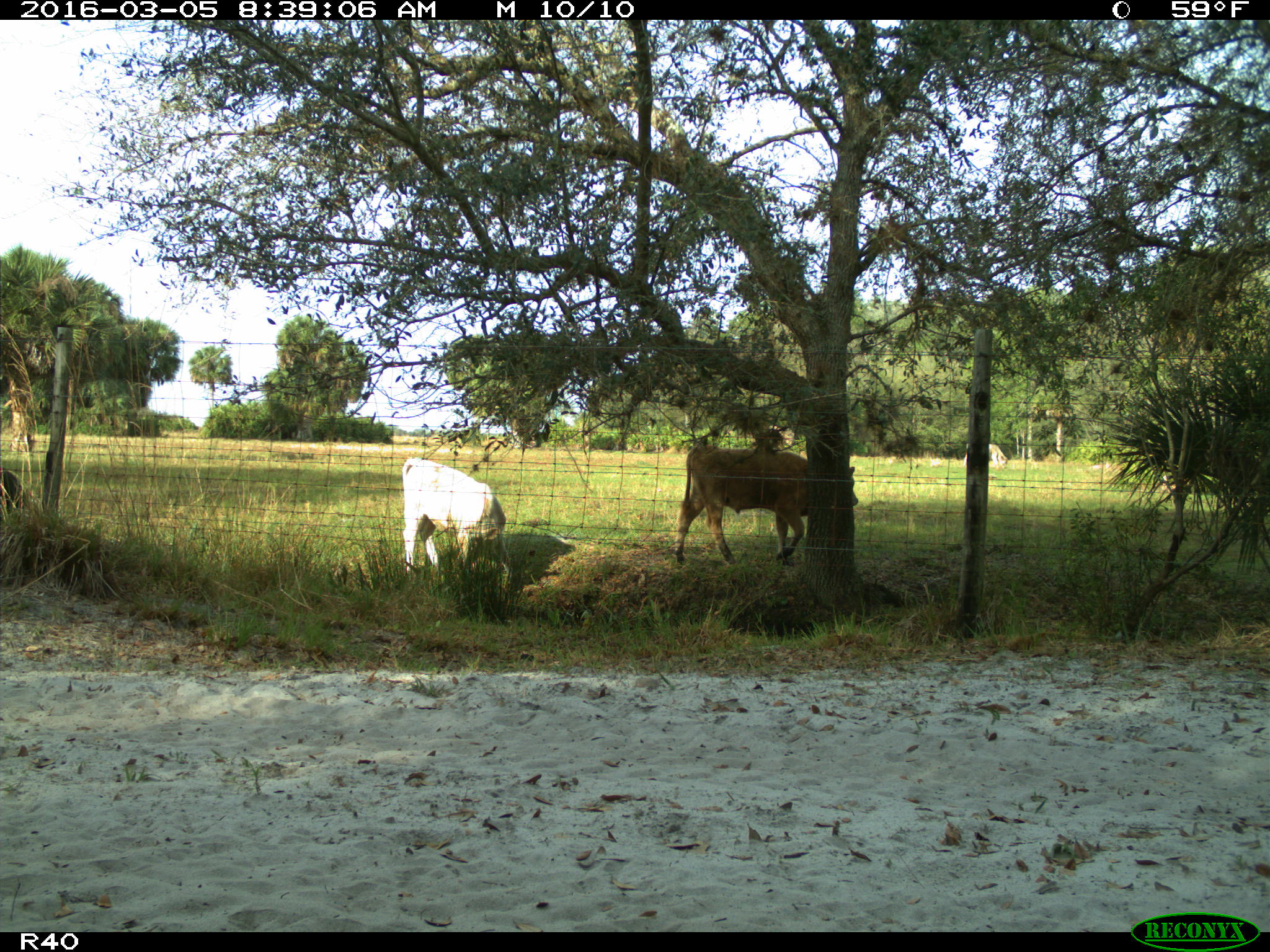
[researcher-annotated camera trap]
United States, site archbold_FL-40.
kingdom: Animalia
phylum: Chordata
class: Mammalia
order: Artiodactyla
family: Bovidae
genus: Bos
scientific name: Bos taurus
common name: domestic cow